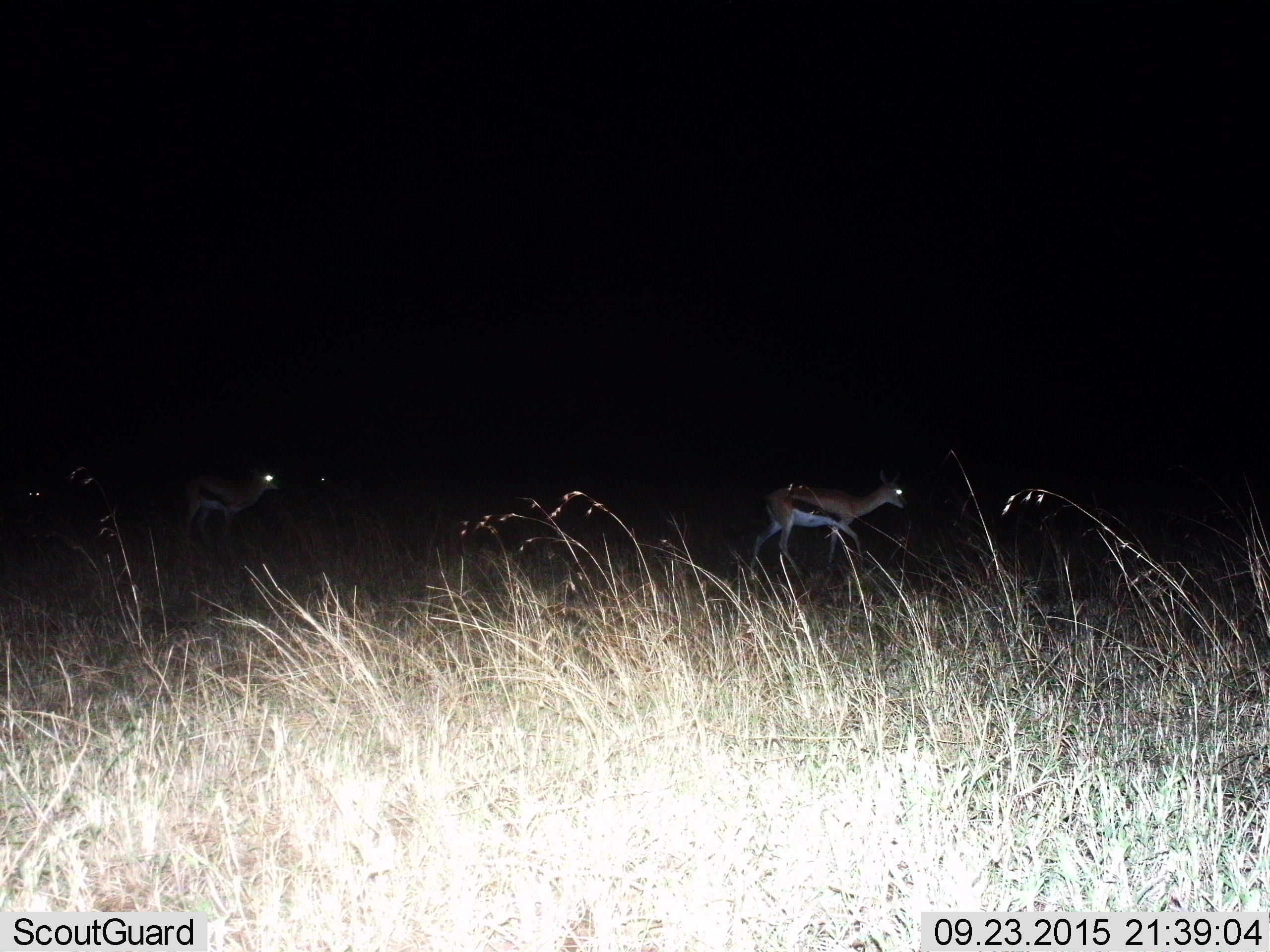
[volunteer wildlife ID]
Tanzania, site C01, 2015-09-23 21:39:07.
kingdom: Animalia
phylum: Chordata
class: Mammalia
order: Artiodactyla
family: Bovidae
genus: Eudorcas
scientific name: Eudorcas thomsonii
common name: thomson's gazelle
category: gazellethomsons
Gazellethomsons (thomson's gazelle) (Eudorcas thomsonii), count 2. Behavior (volunteer vote fractions): standing 28%, resting 0%, moving 89%, interacting 0%. Young present (vote fraction): 6%. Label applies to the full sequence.